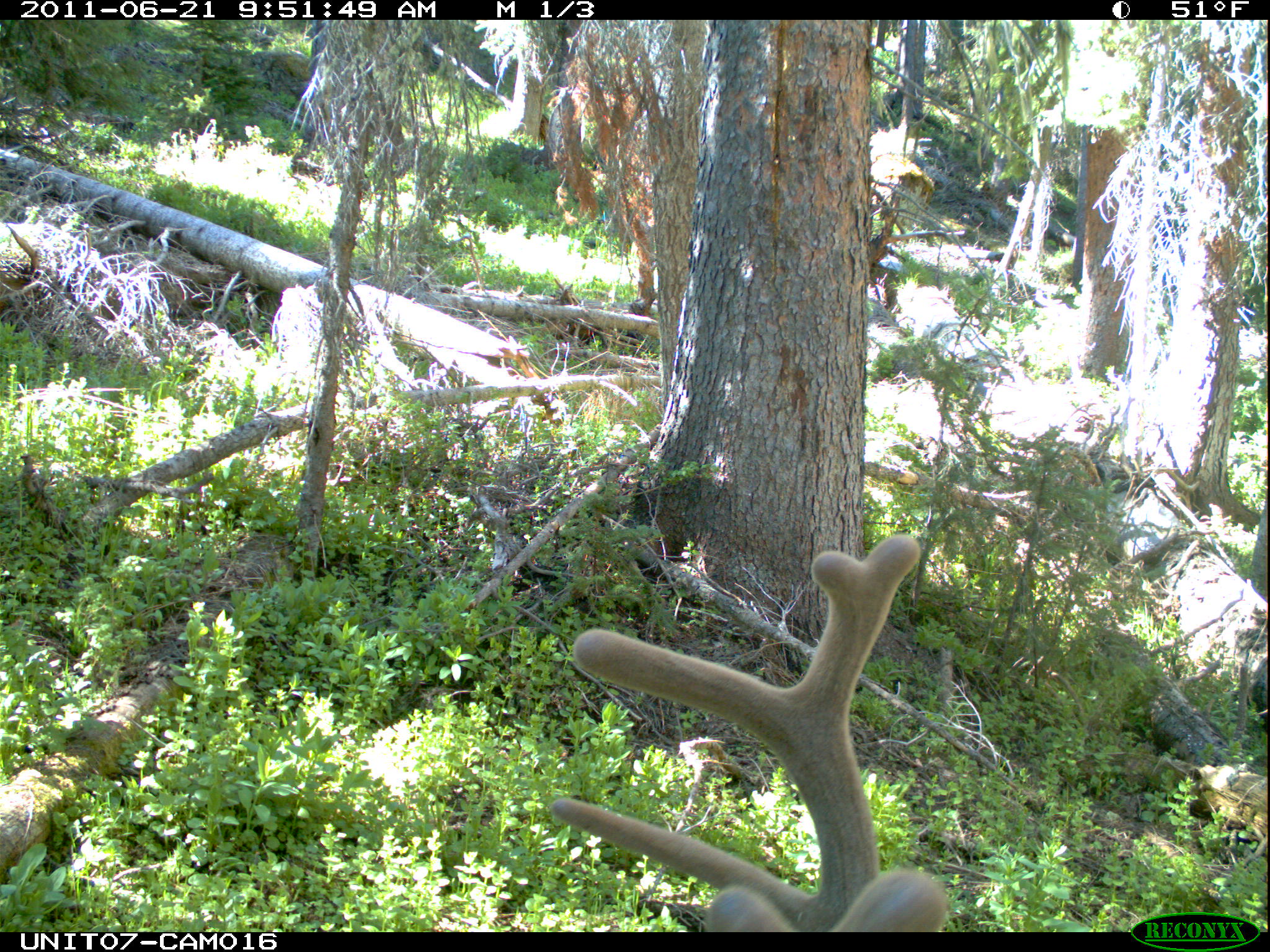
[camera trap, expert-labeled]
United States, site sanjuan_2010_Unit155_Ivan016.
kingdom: Animalia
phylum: Chordata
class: Mammalia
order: Artiodactyla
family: Cervidae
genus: Cervus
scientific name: Cervus elaphus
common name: red deer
Cervus elaphus (red deer).